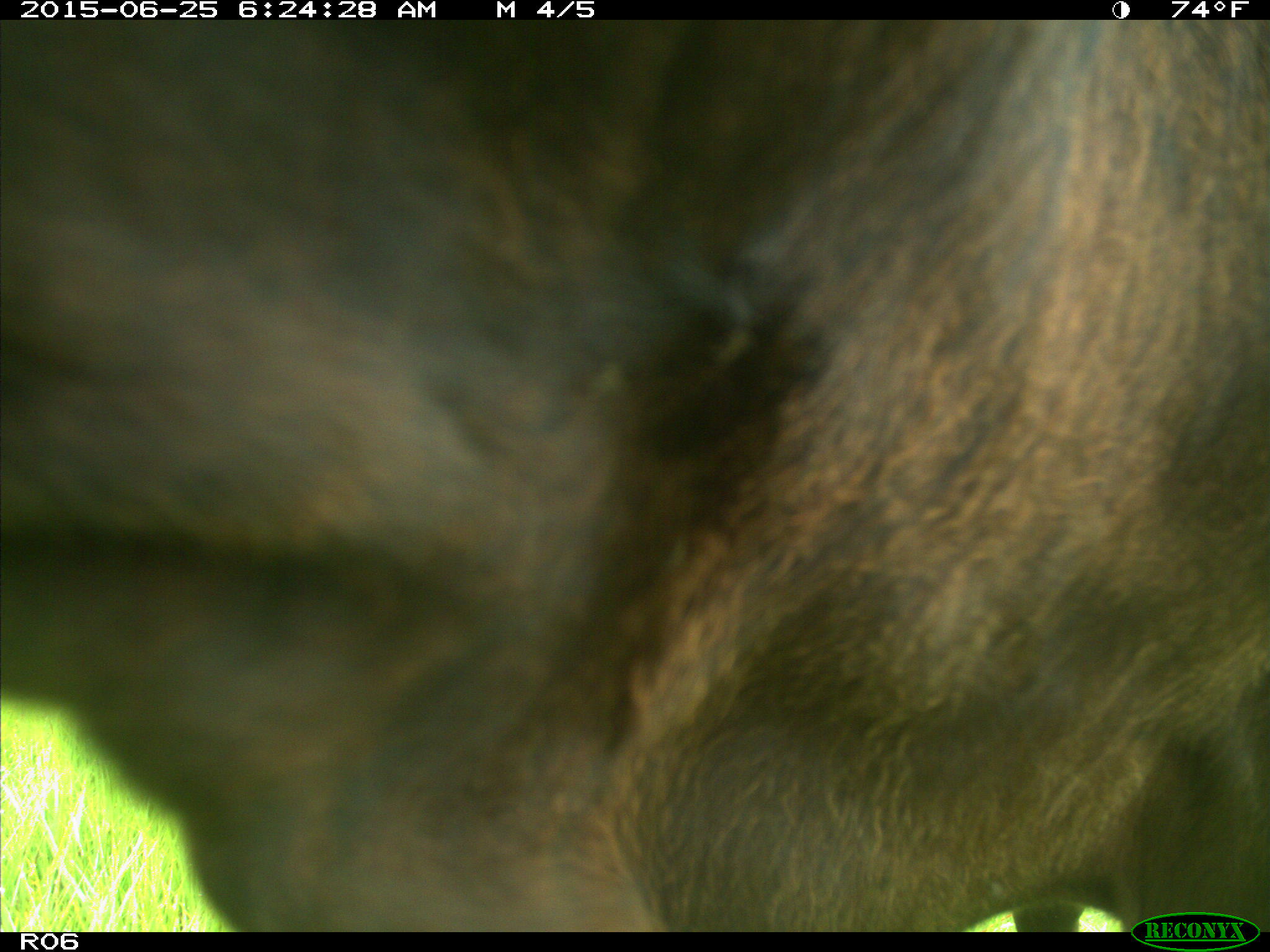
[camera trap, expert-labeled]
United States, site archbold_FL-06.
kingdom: Animalia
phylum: Chordata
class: Mammalia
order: Artiodactyla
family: Bovidae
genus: Bos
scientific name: Bos taurus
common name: domestic cow